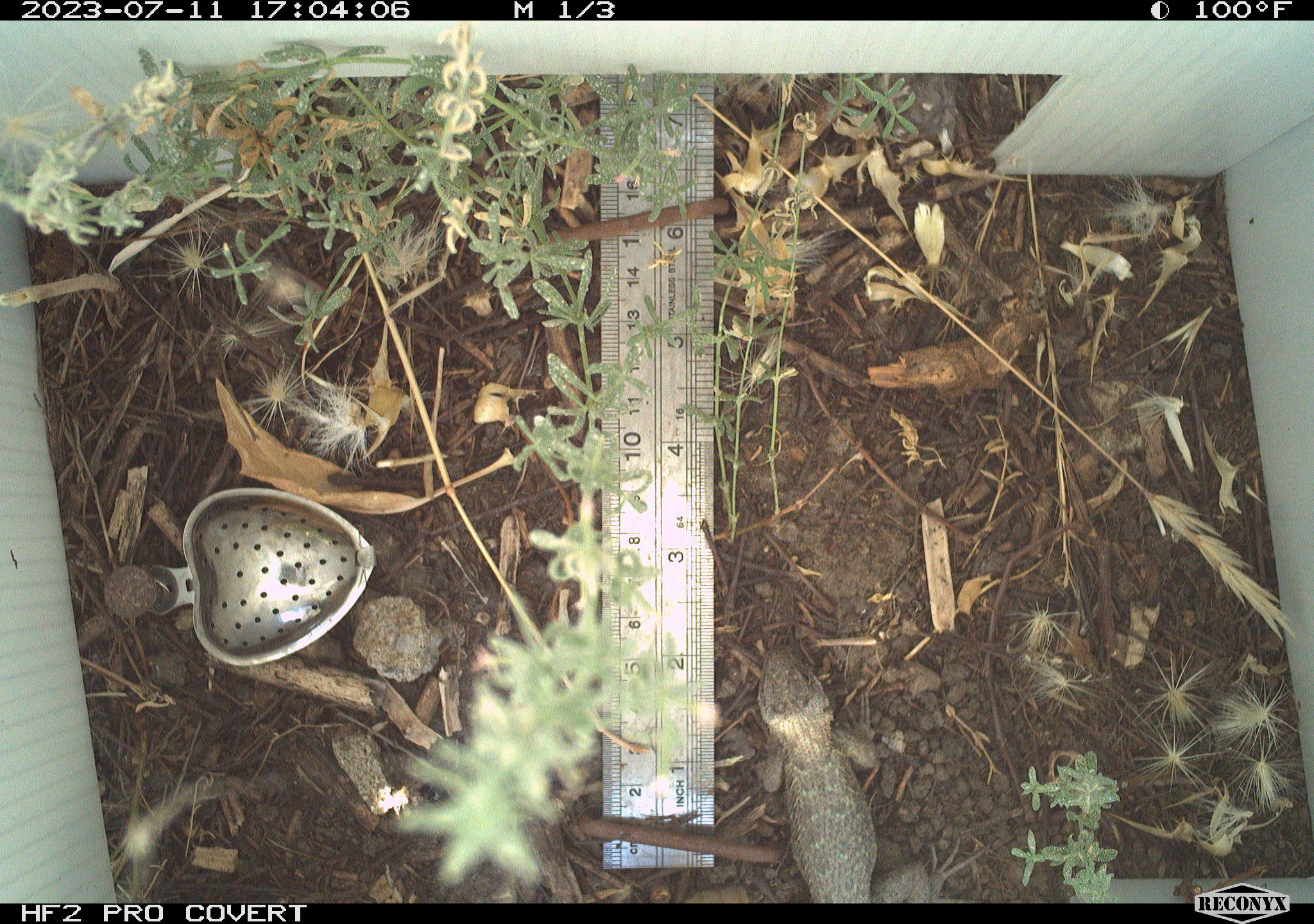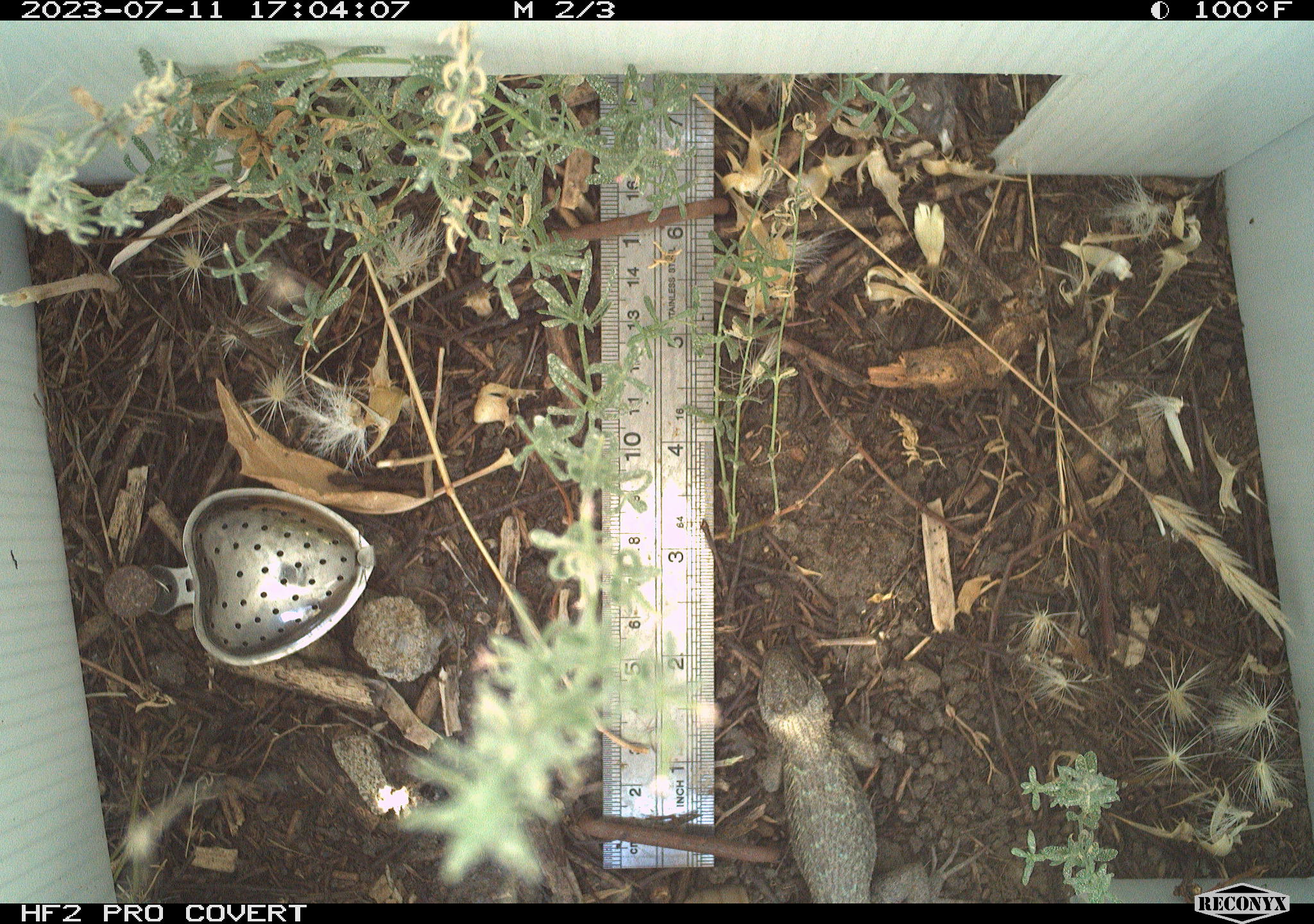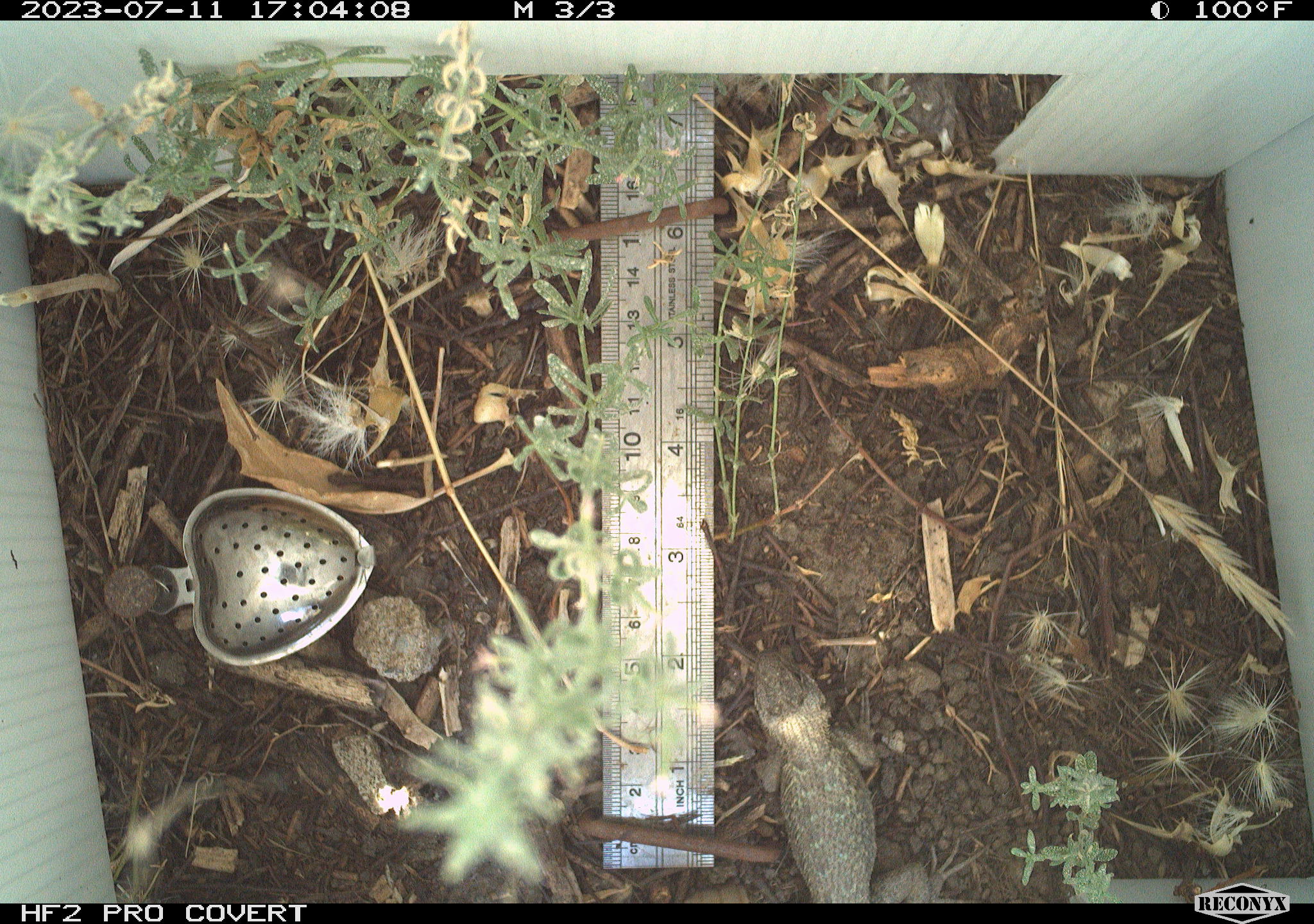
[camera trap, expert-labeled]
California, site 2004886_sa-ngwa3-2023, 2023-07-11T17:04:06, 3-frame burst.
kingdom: Animalia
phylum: Chordata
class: Reptilia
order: Squamata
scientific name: Squamata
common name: lizards and snakes